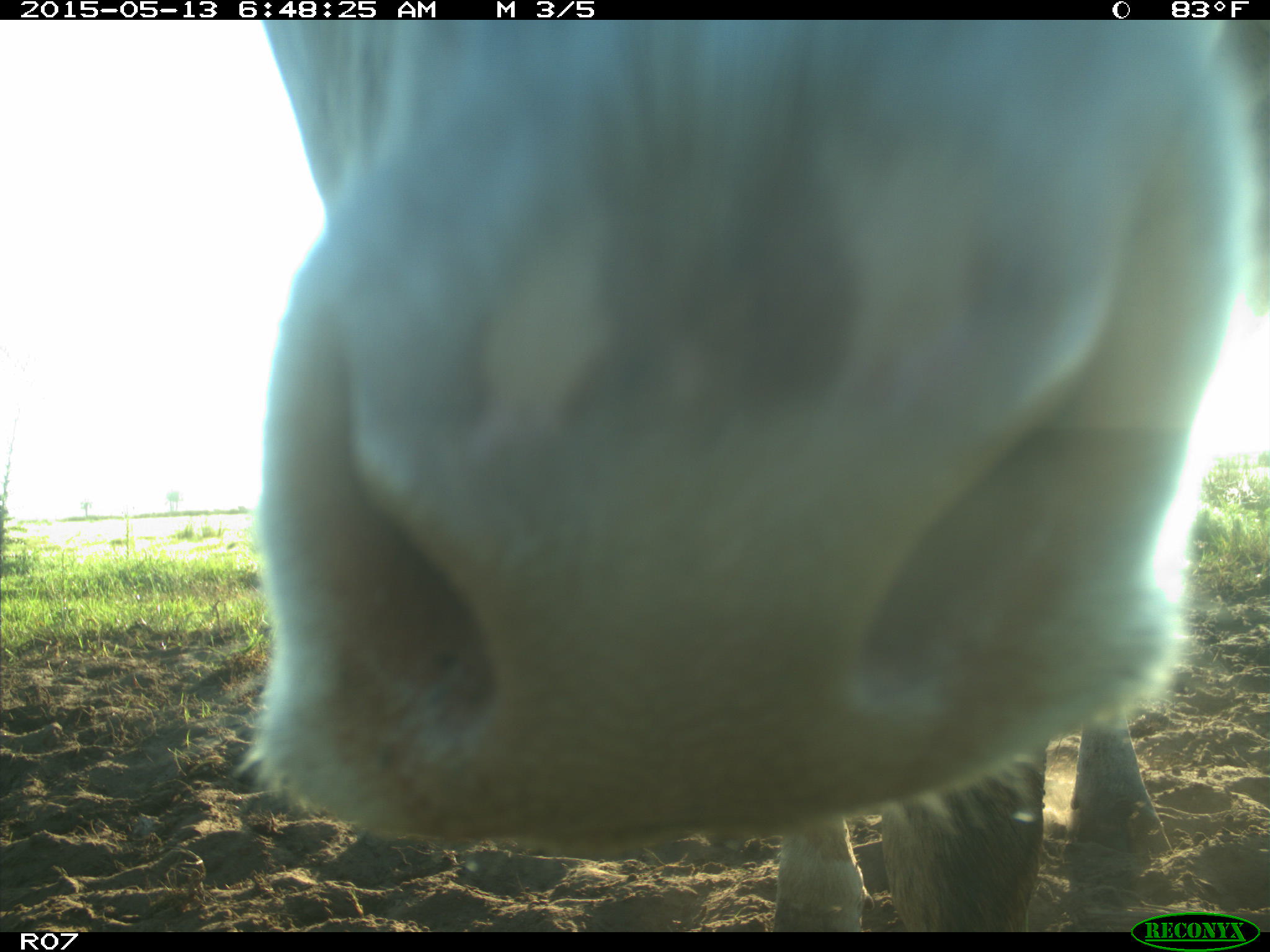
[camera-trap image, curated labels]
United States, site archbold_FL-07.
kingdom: Animalia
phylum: Chordata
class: Mammalia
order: Artiodactyla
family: Bovidae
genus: Bos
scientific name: Bos taurus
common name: domestic cow